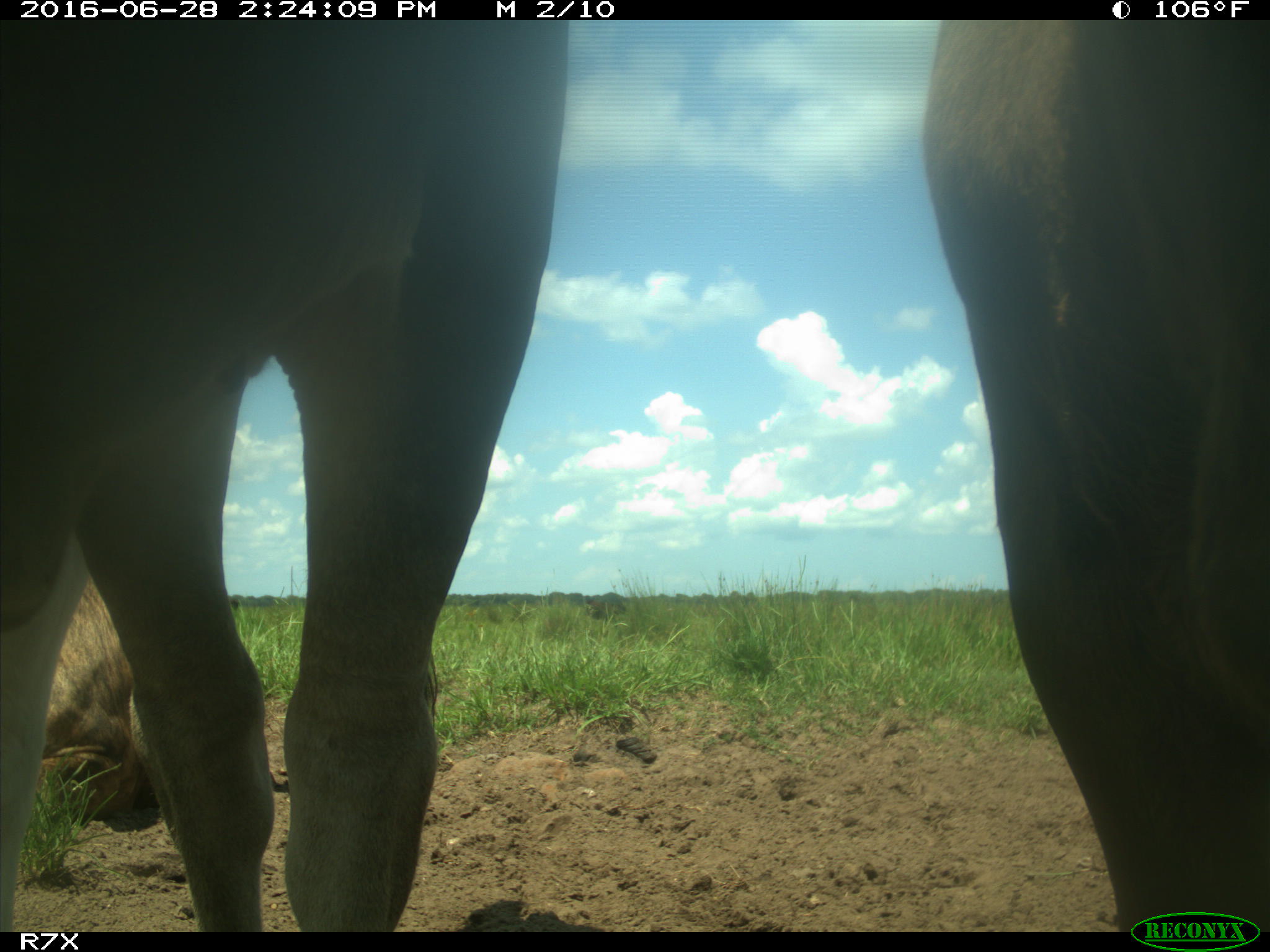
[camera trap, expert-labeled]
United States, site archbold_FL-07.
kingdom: Animalia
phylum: Chordata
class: Mammalia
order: Artiodactyla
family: Bovidae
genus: Bos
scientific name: Bos taurus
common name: domestic cow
Bos taurus (domestic cow).